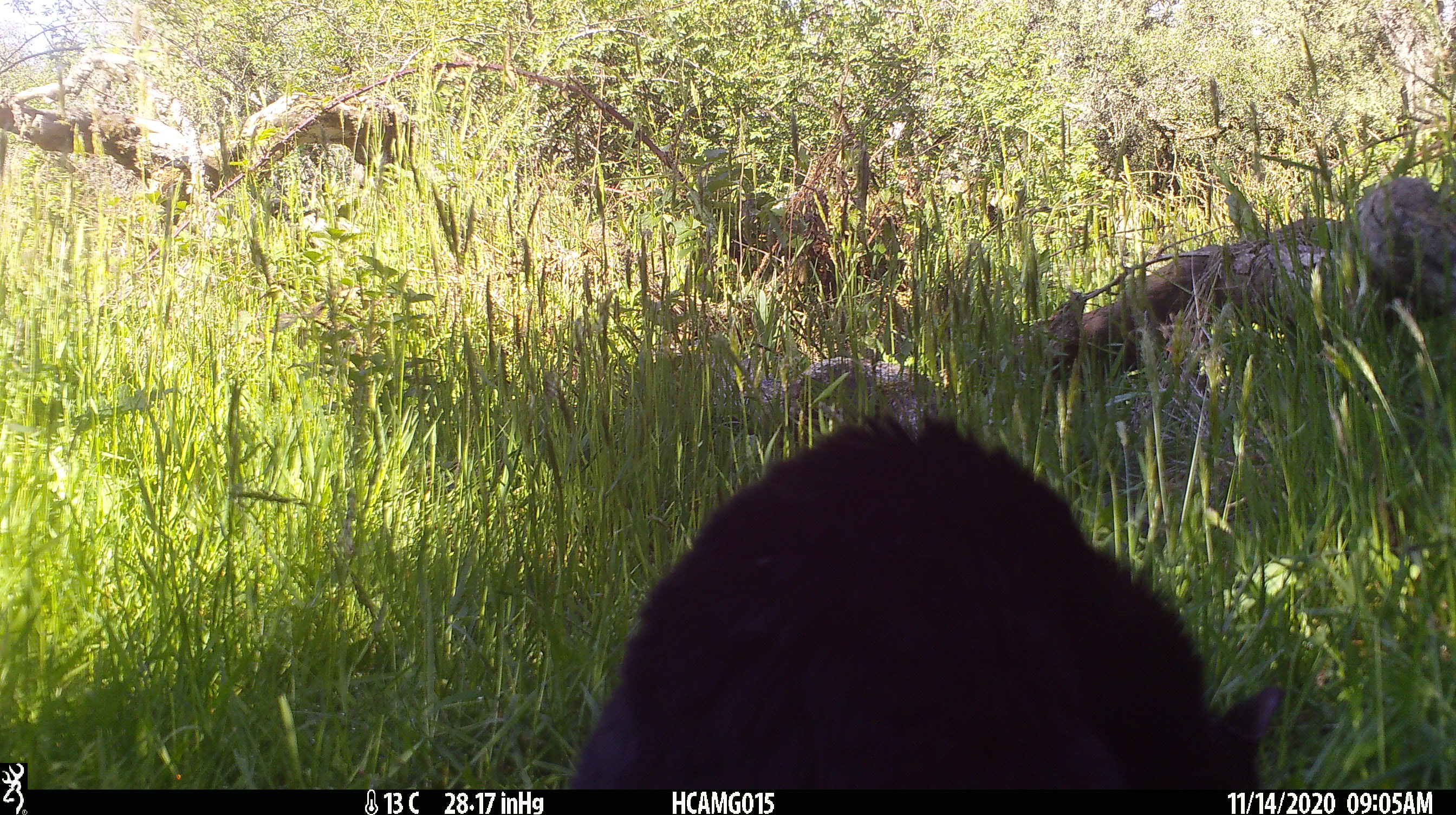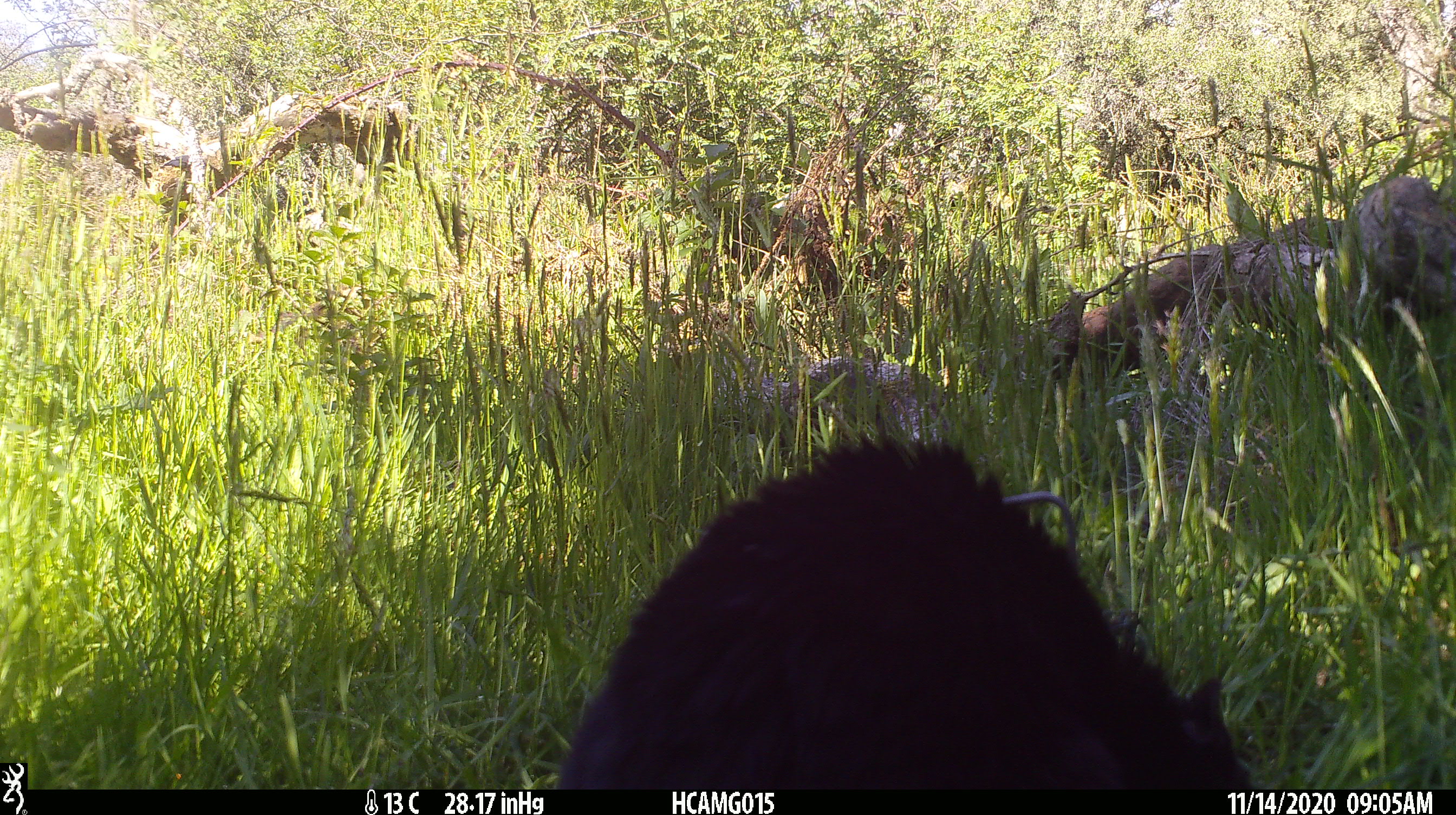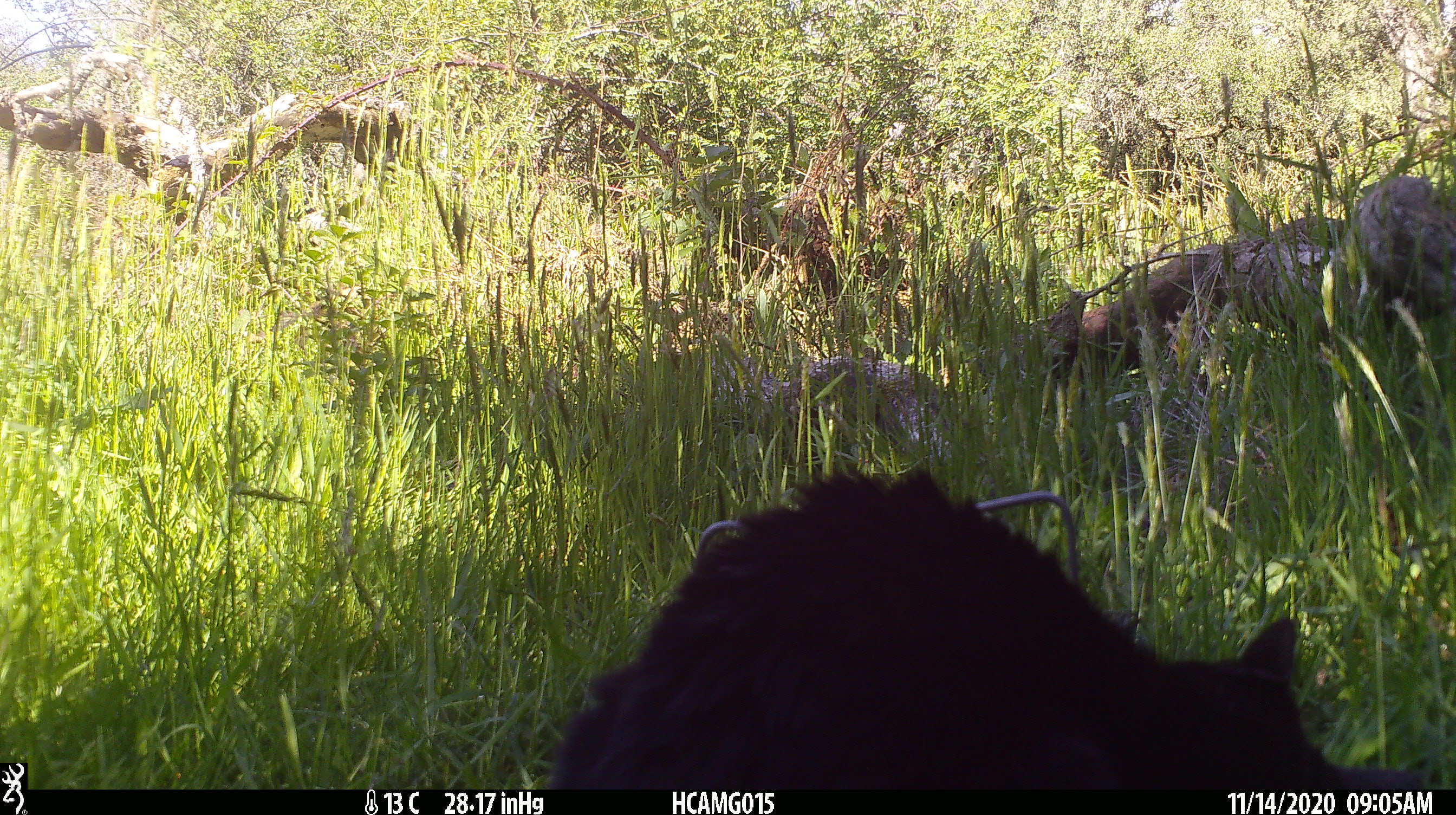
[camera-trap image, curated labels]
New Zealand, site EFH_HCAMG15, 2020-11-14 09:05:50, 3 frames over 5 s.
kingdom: Animalia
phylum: Chordata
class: Mammalia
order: Carnivora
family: Felidae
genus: Felis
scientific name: Felis catus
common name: domestic cat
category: cat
Cat (domestic cat) (Felis catus).